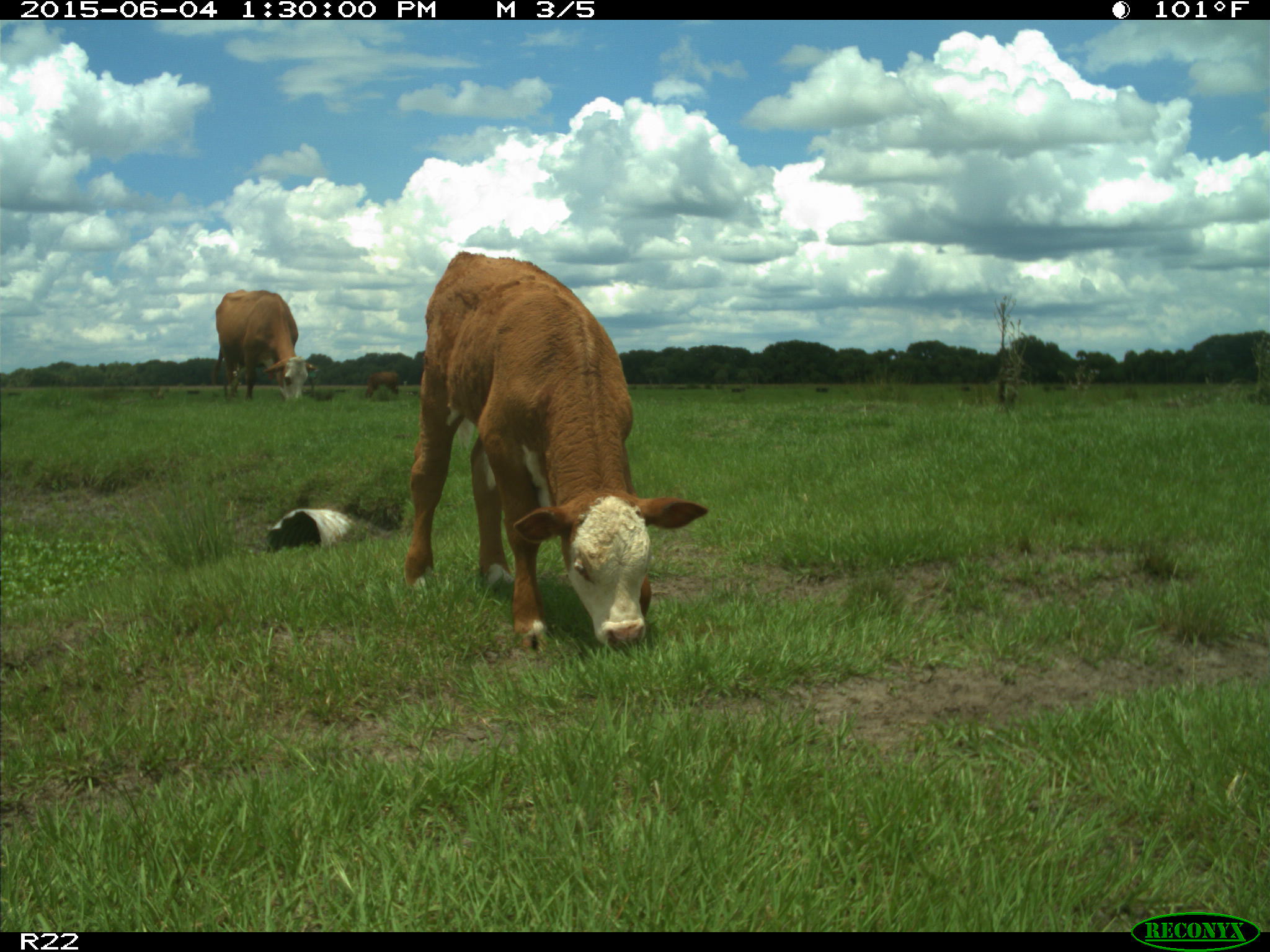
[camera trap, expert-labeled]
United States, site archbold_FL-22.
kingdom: Animalia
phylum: Chordata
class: Mammalia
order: Artiodactyla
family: Bovidae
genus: Bos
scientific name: Bos taurus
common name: domestic cow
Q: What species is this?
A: Bos taurus (domestic cow).